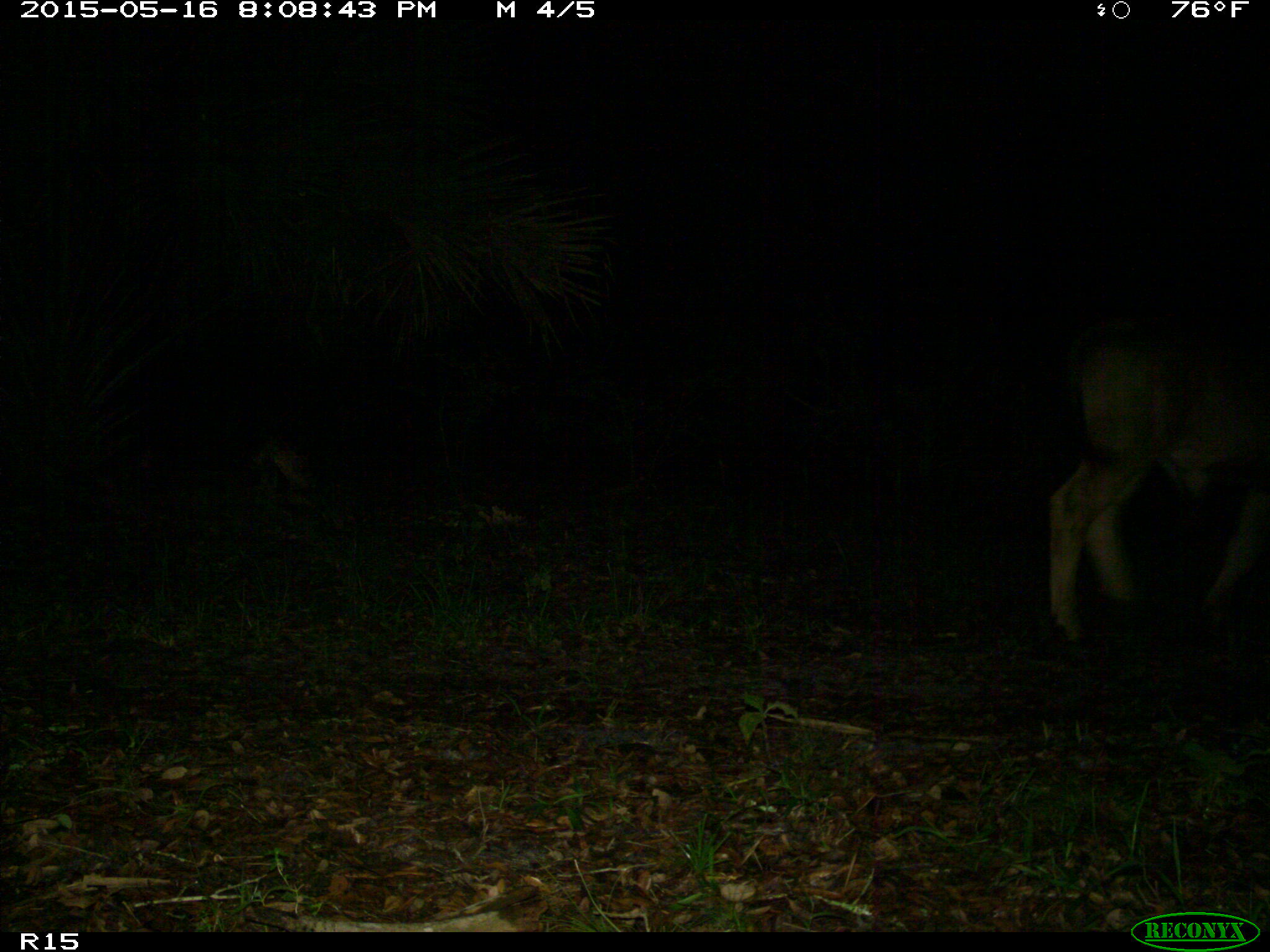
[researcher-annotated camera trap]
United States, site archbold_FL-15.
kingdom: Animalia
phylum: Chordata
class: Mammalia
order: Artiodactyla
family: Bovidae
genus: Bos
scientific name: Bos taurus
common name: domestic cow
Bos taurus (domestic cow).